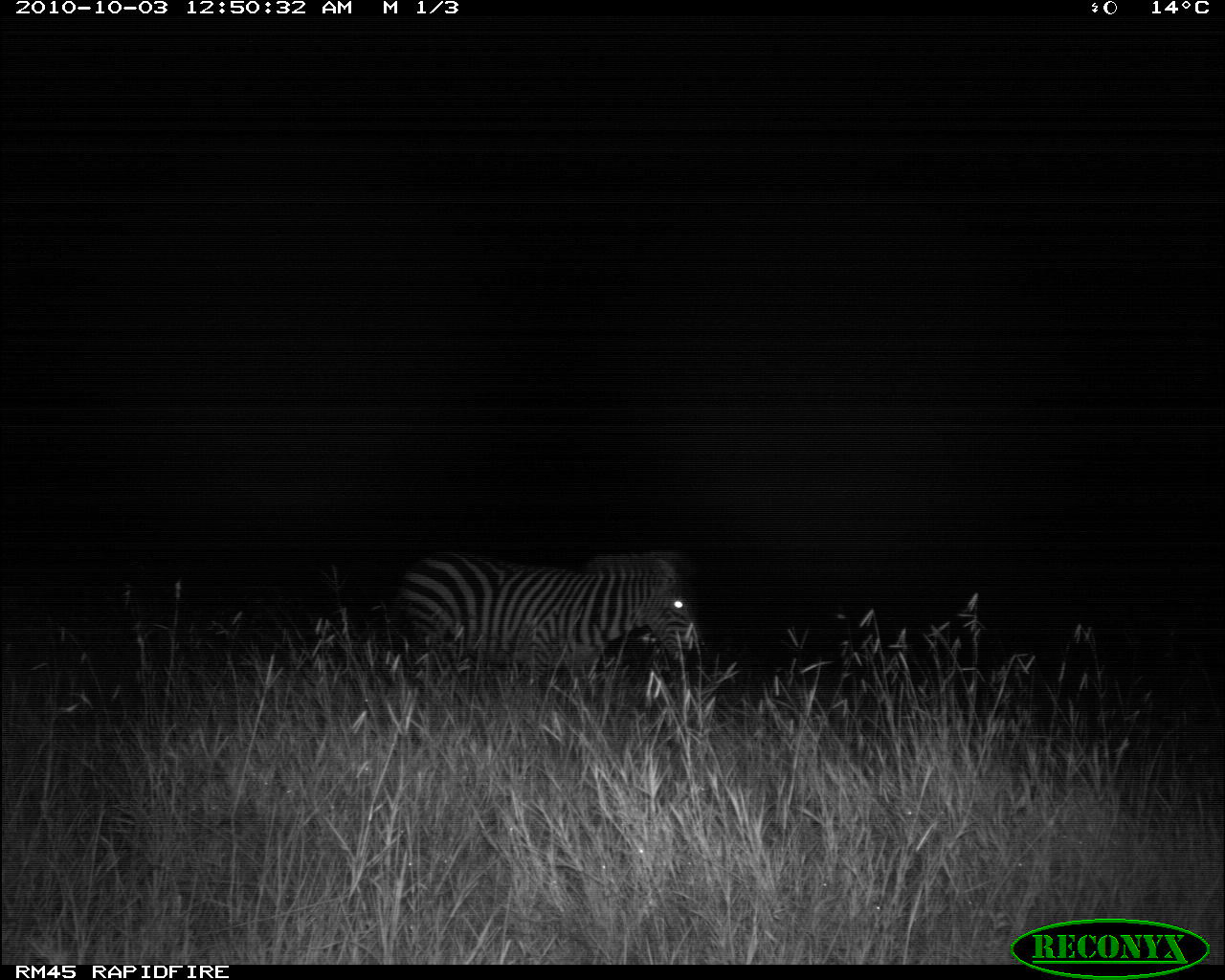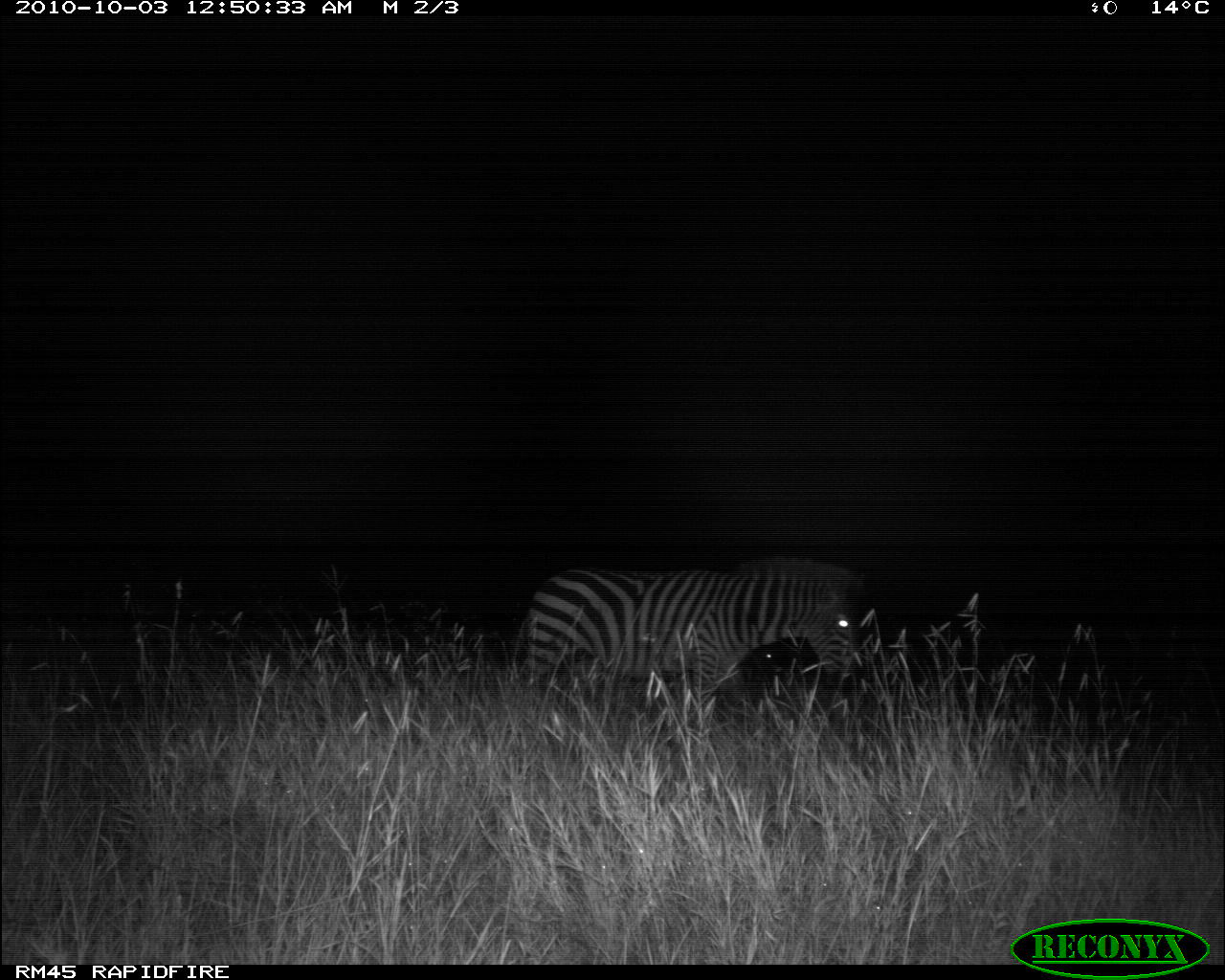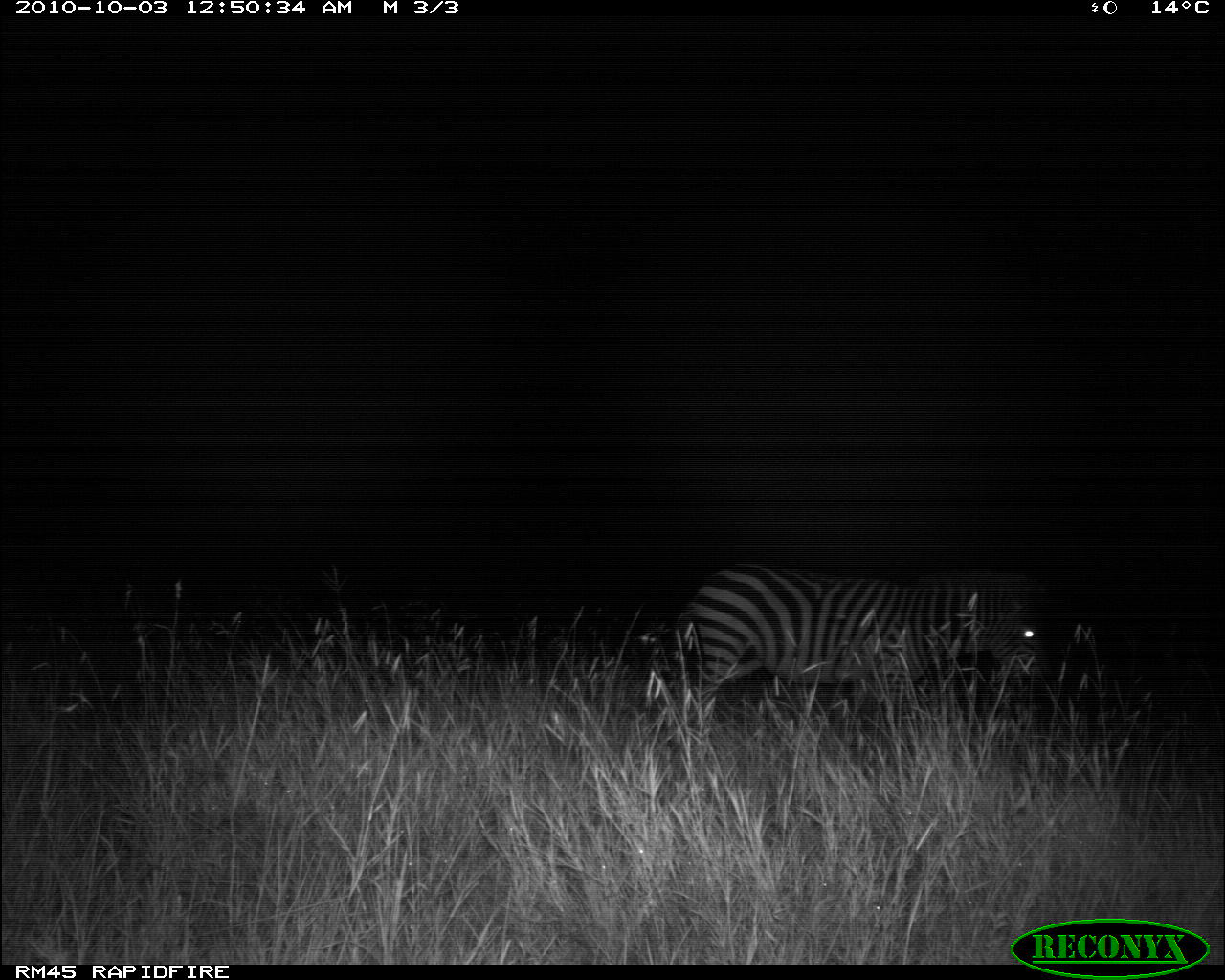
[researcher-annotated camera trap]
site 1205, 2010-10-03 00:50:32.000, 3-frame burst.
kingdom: Animalia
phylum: Chordata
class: Mammalia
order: Perissodactyla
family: Equidae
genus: Equus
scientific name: Equus quagga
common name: plains zebra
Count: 1.